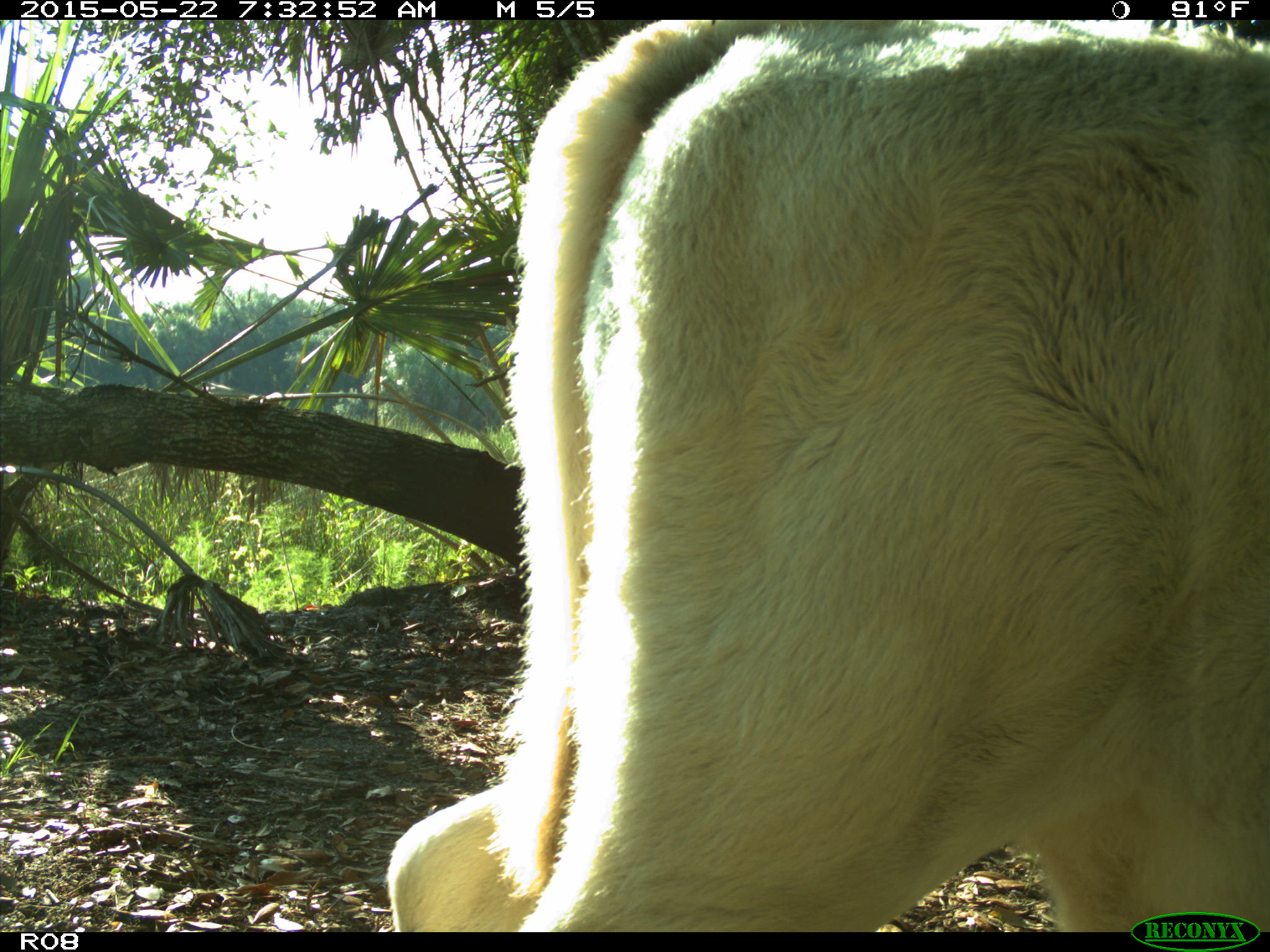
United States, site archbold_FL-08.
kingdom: Animalia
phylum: Chordata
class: Mammalia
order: Artiodactyla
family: Bovidae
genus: Bos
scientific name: Bos taurus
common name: domestic cow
Bos taurus (domestic cow).